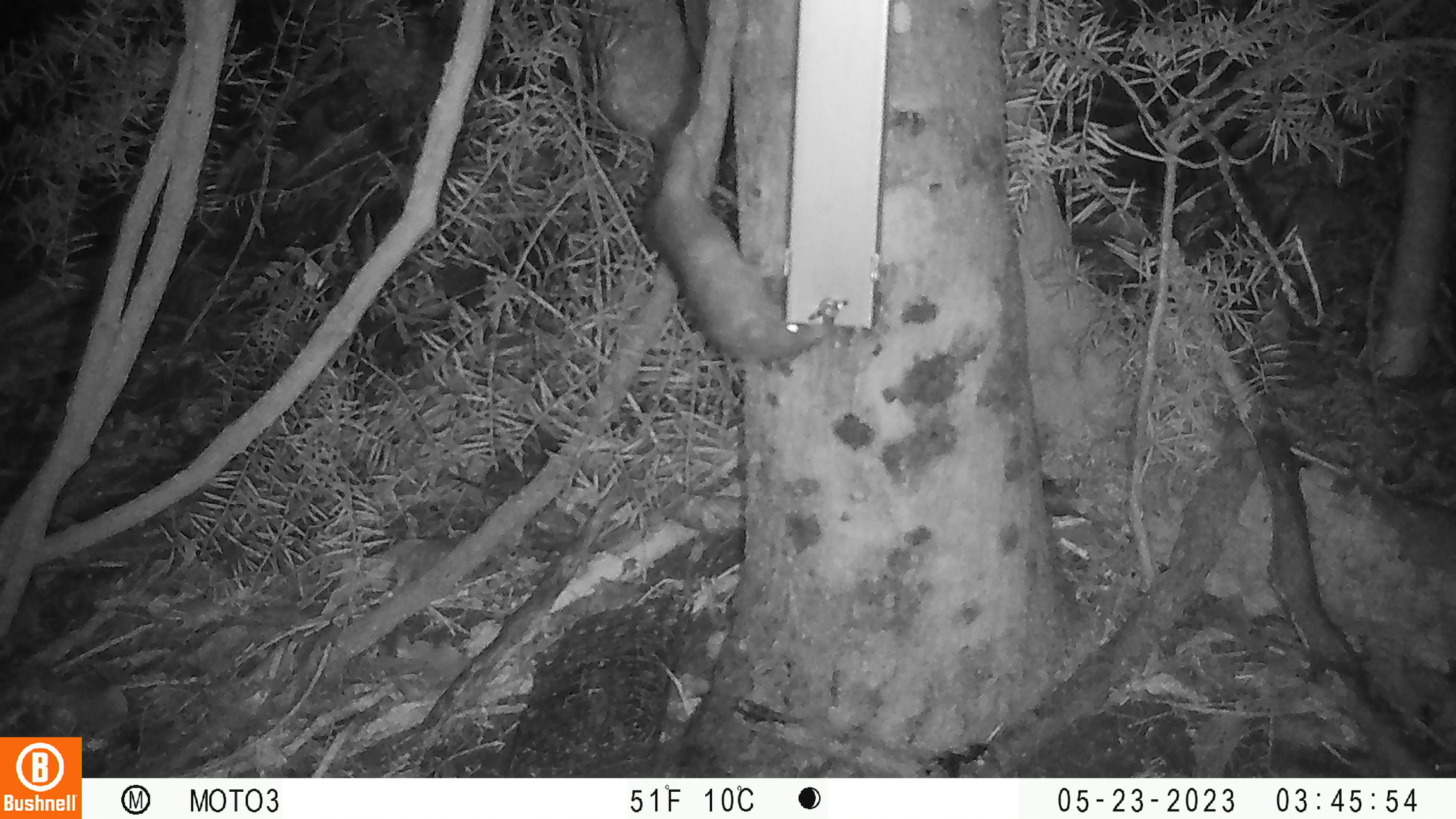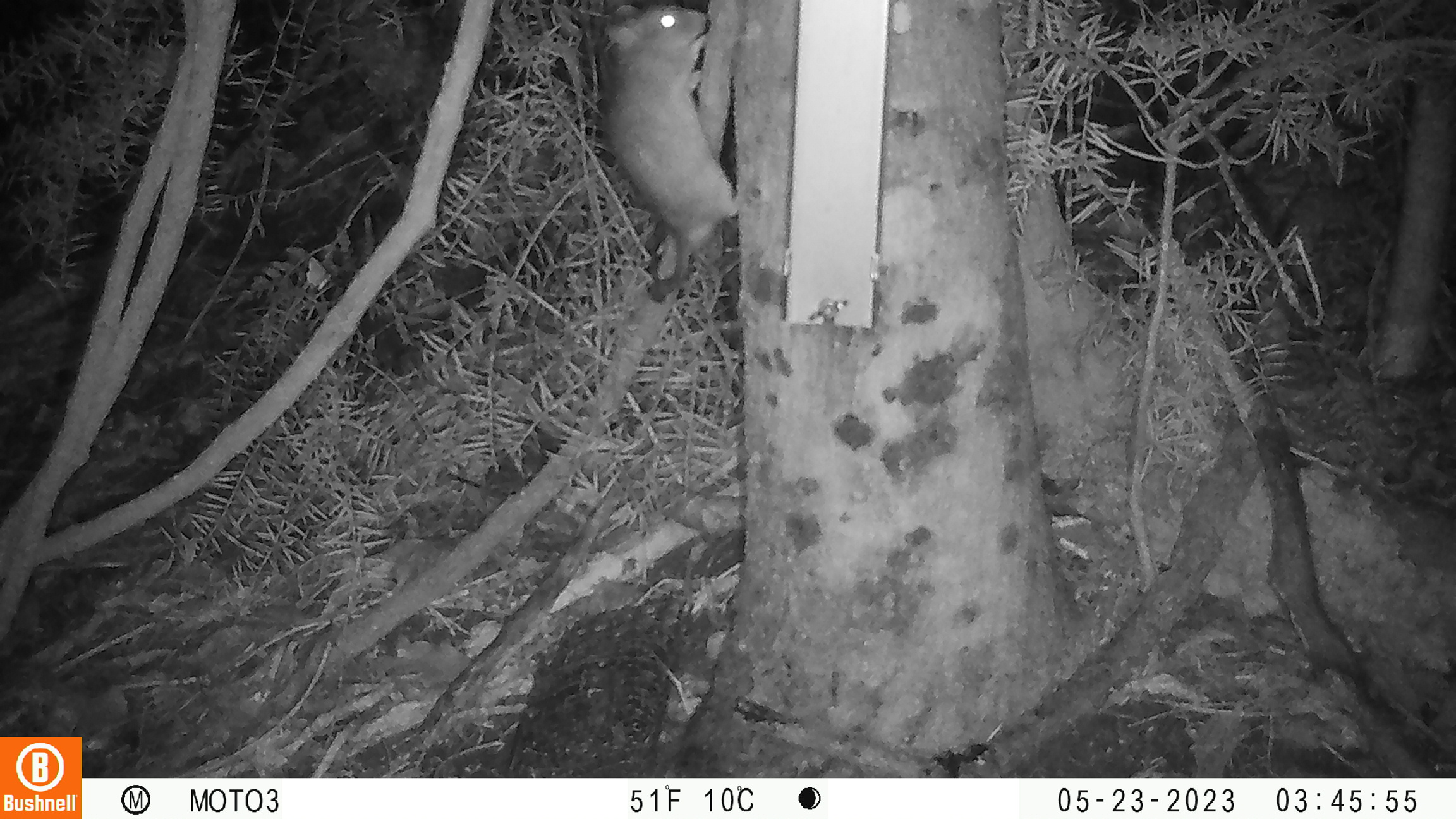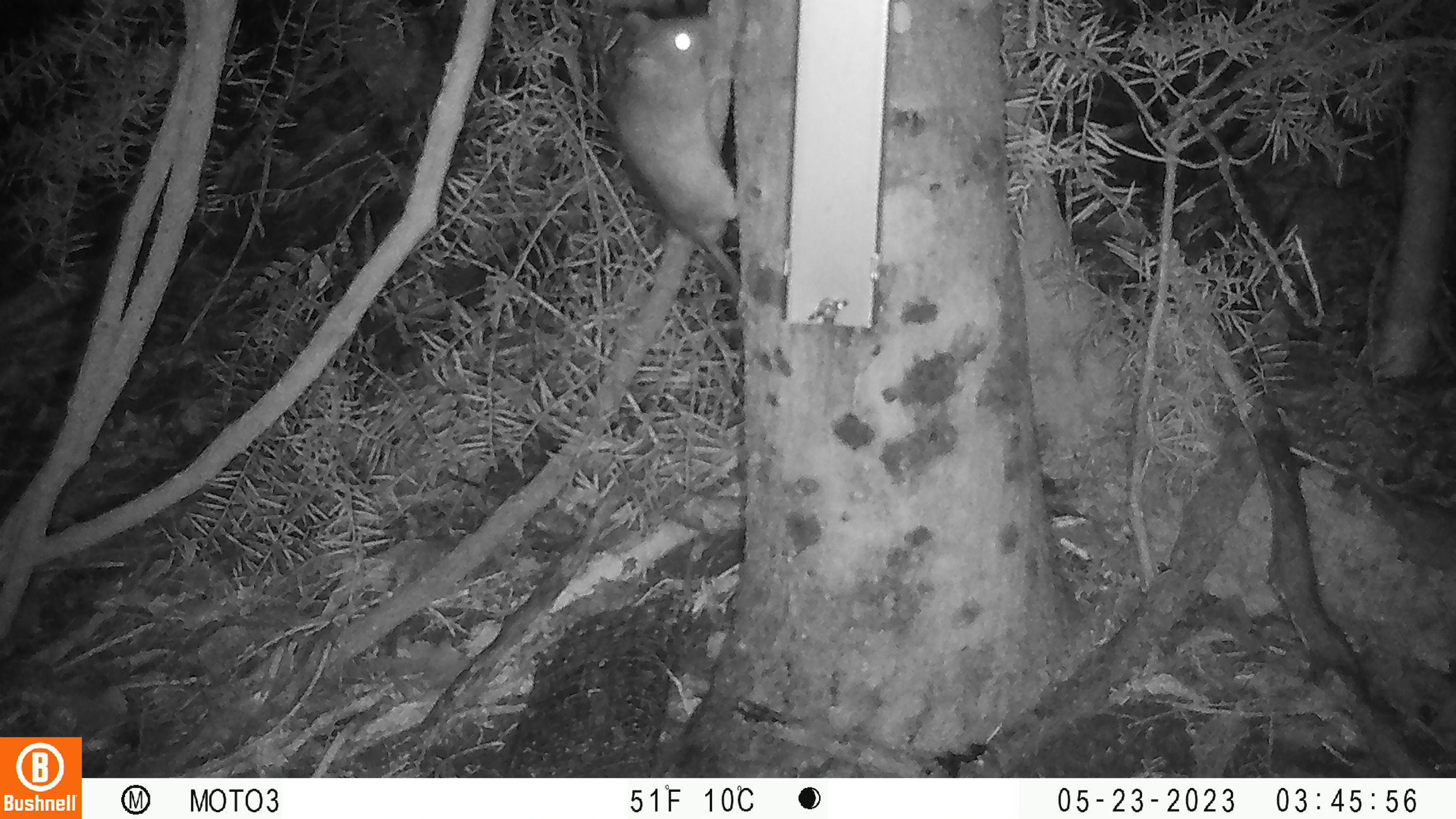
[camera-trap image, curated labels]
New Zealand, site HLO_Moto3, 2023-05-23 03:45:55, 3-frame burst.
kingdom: Animalia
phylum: Chordata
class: Mammalia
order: Rodentia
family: Muridae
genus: Rattus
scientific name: Rattus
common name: rat